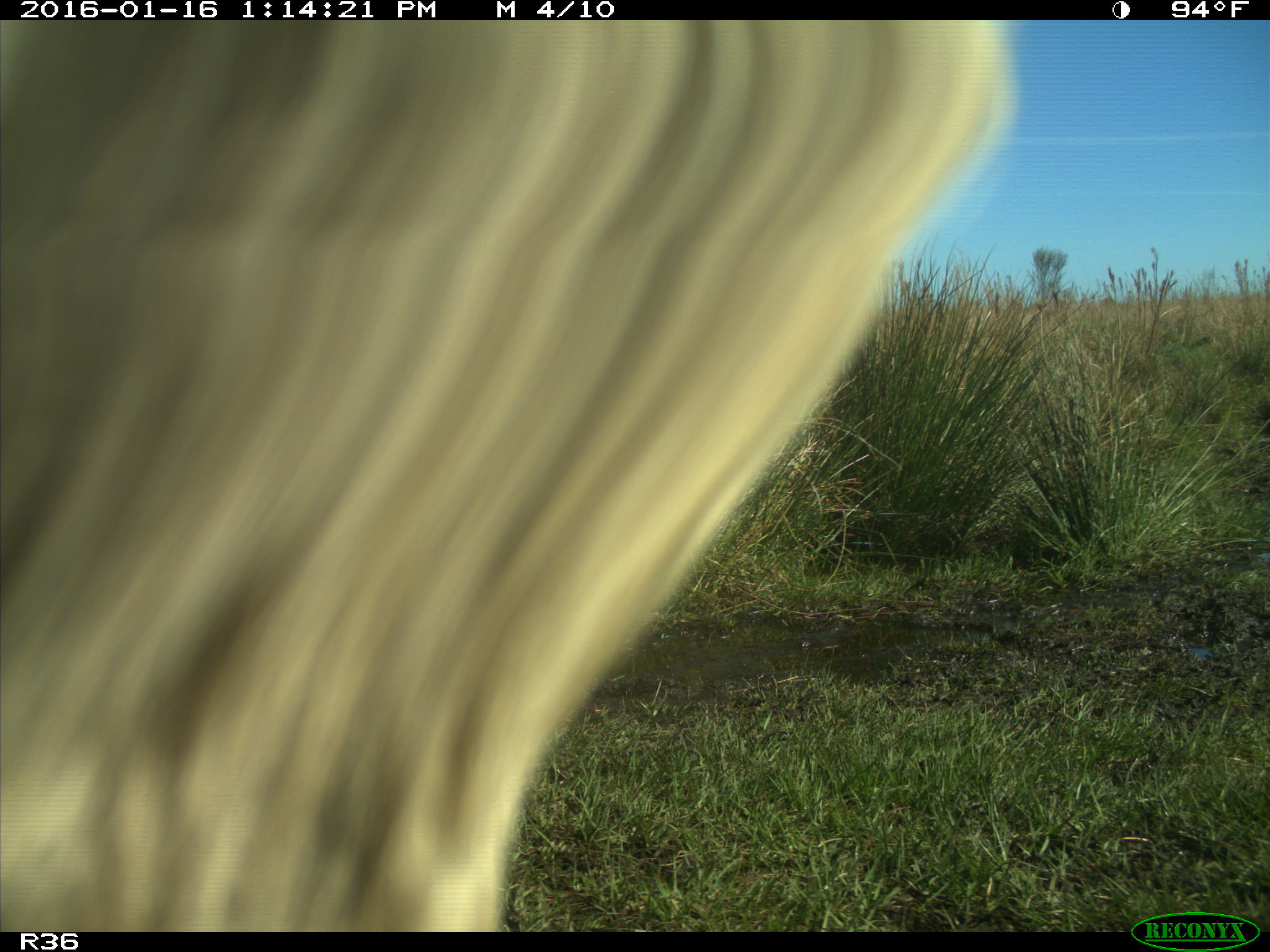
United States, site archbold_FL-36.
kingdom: Animalia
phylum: Chordata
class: Mammalia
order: Artiodactyla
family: Bovidae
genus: Bos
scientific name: Bos taurus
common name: domestic cow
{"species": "Bos taurus (domestic cow)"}